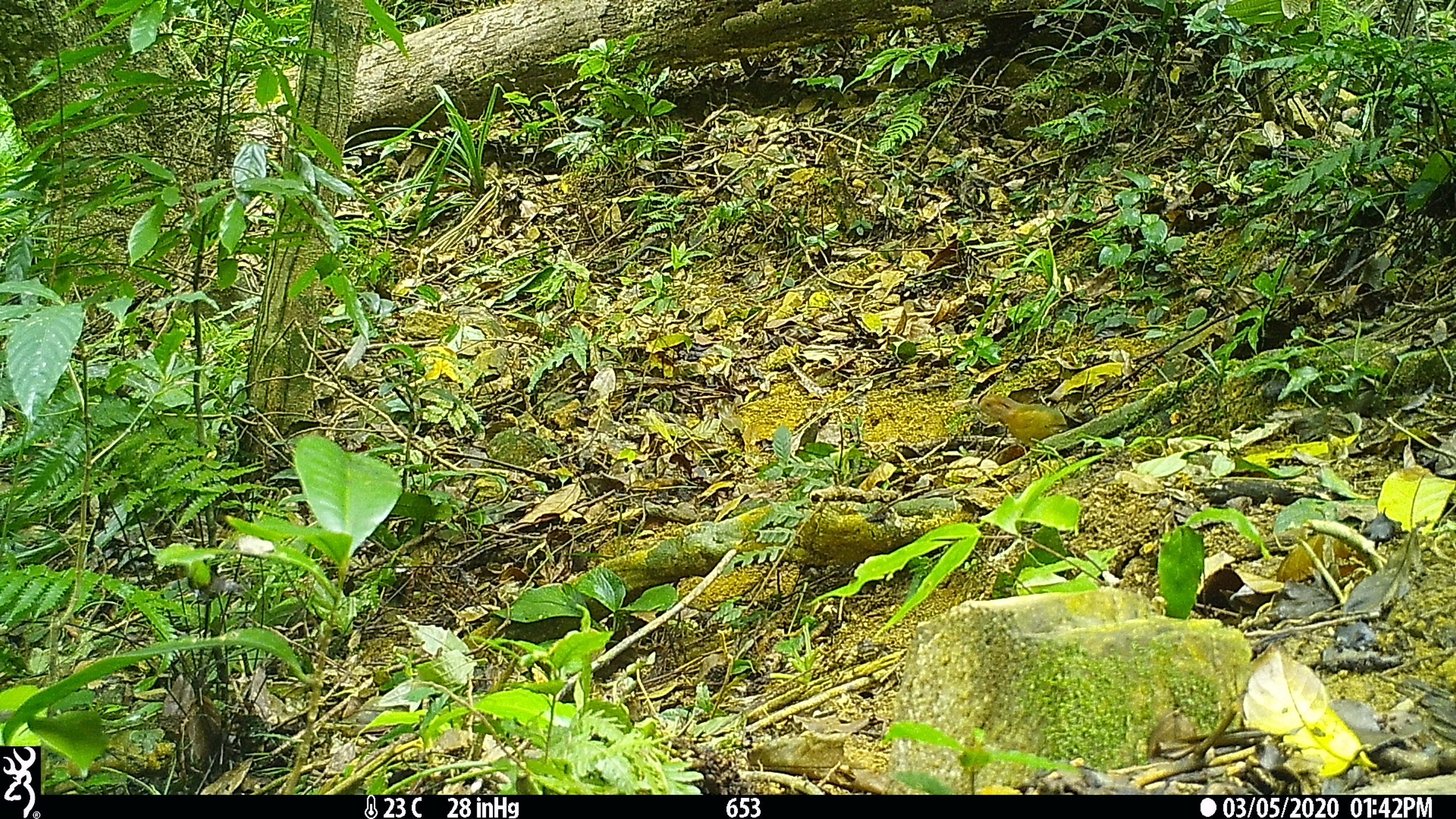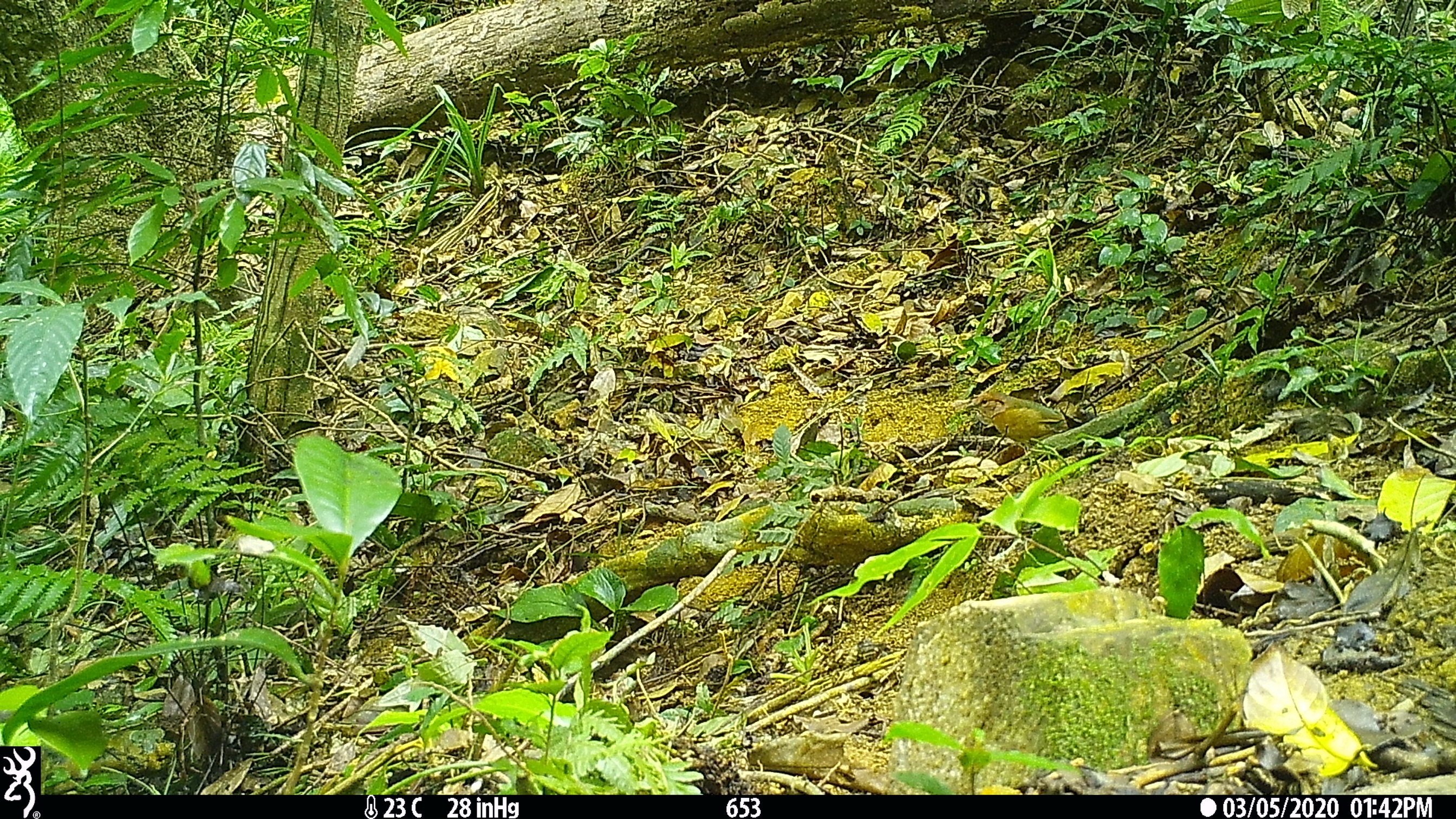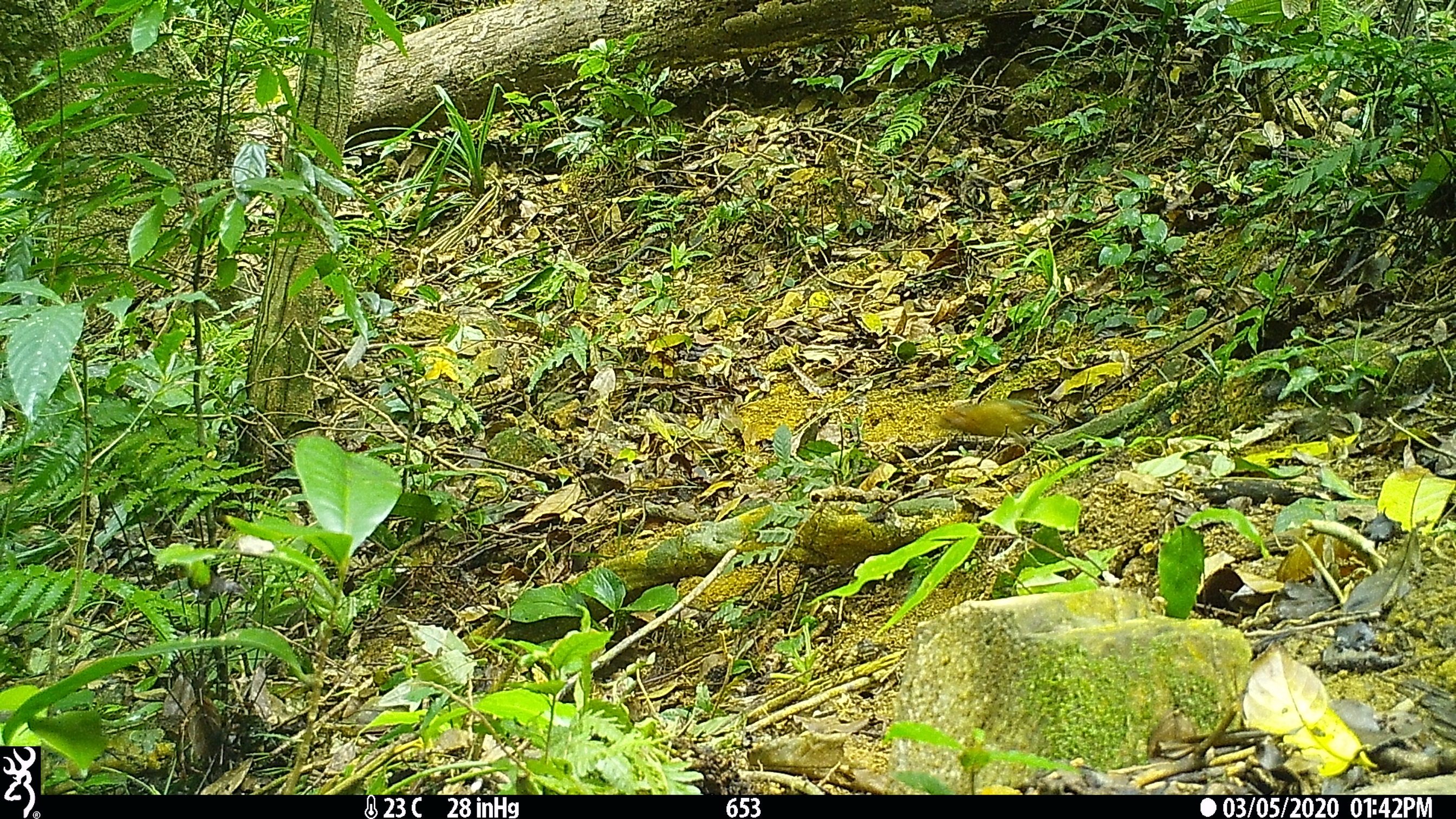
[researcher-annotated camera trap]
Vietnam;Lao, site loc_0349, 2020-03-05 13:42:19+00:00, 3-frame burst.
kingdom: Animalia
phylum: Chordata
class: Aves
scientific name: Aves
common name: bird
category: unidentified bird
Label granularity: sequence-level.